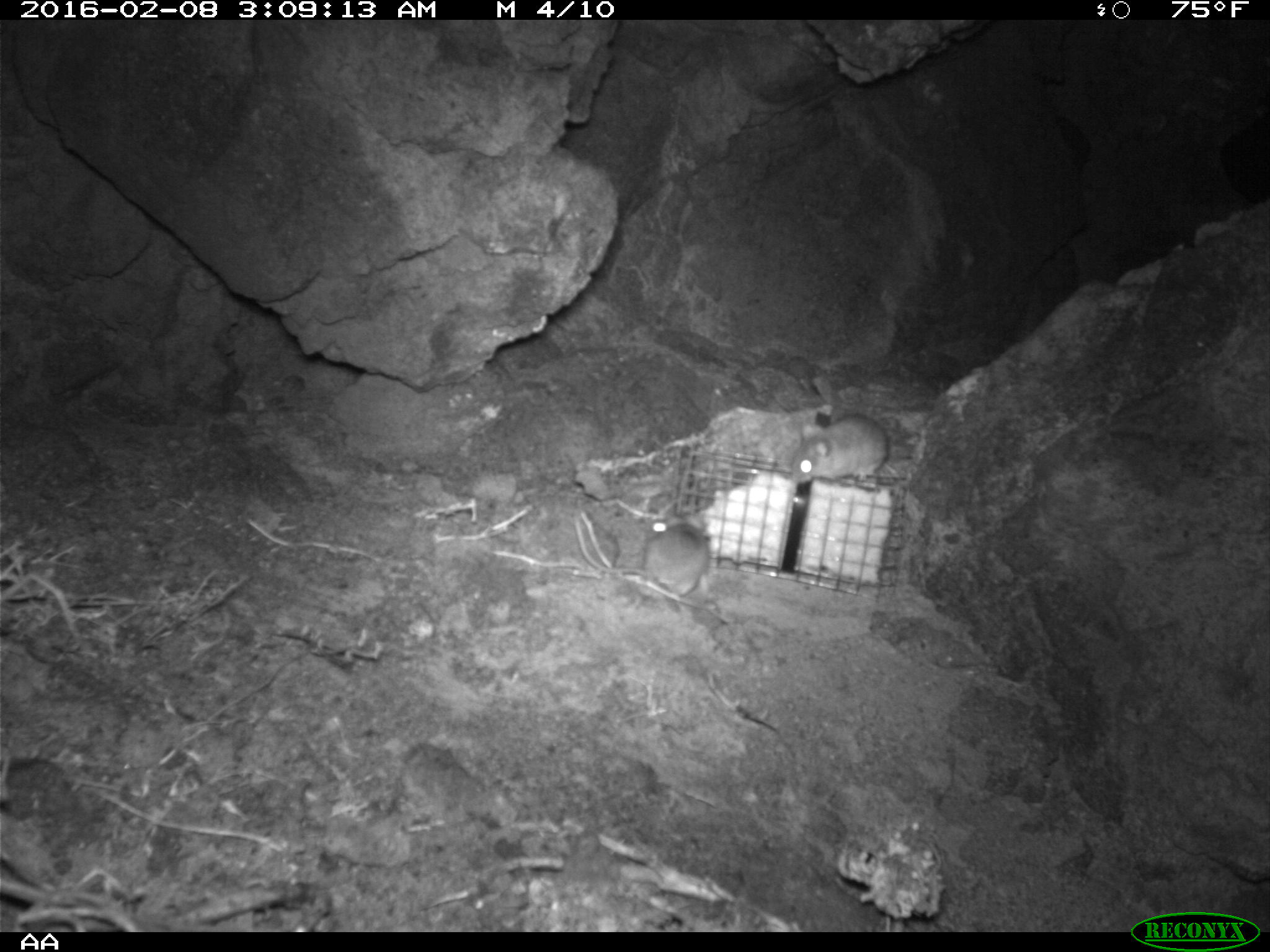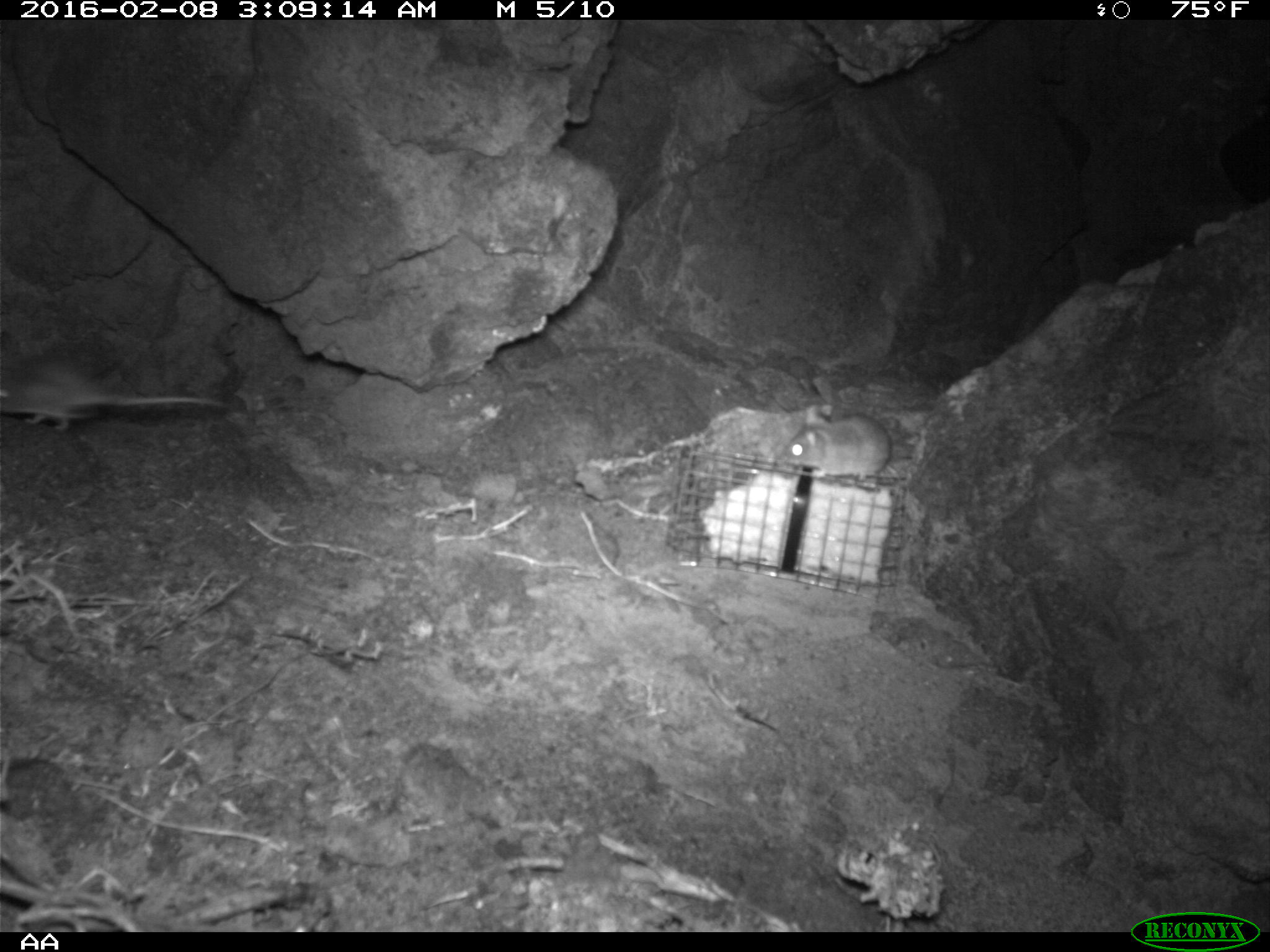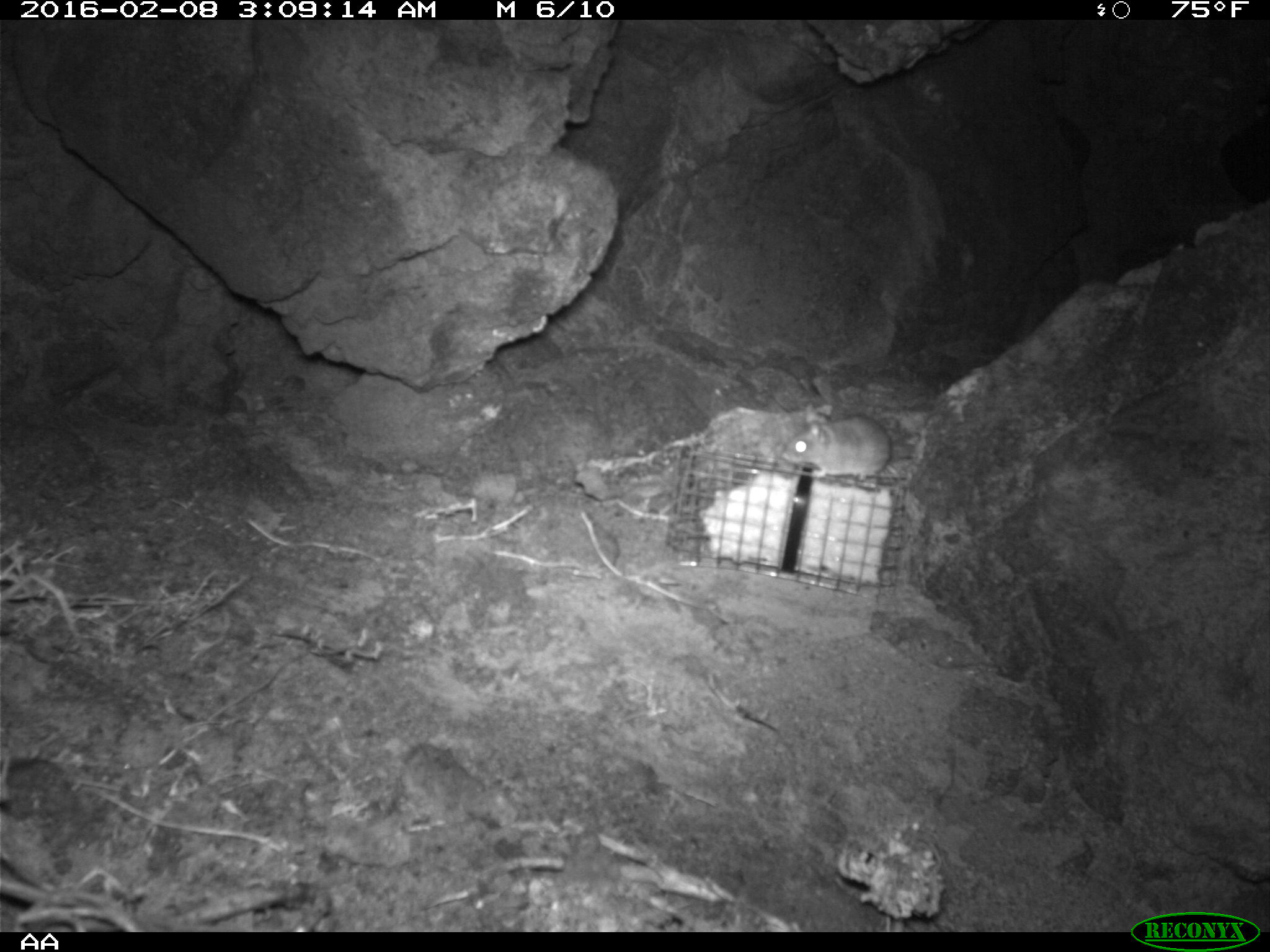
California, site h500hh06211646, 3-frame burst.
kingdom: Animalia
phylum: Chordata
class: Mammalia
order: Rodentia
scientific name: Rodentia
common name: rodent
Rodent (Rodentia).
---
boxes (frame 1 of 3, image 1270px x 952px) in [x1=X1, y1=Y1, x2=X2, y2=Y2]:
rodent: [x1=792, y1=412, x2=887, y2=480]; [x1=647, y1=517, x2=708, y2=587]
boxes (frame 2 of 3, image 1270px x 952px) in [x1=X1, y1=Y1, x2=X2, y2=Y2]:
rodent: [x1=0, y1=356, x2=229, y2=433]; [x1=776, y1=402, x2=897, y2=478]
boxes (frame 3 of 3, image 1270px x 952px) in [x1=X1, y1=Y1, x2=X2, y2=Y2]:
rodent: [x1=780, y1=408, x2=914, y2=479]